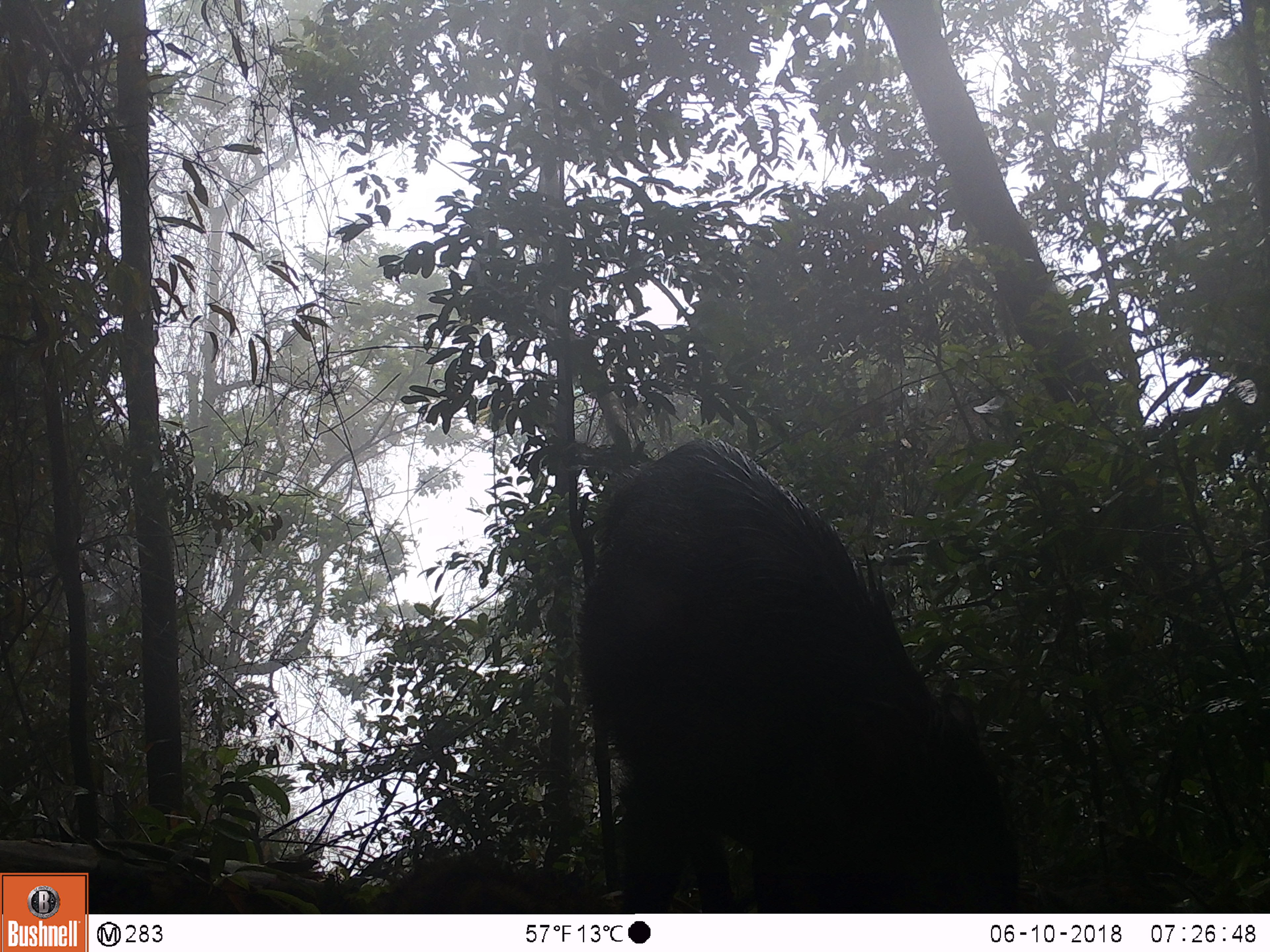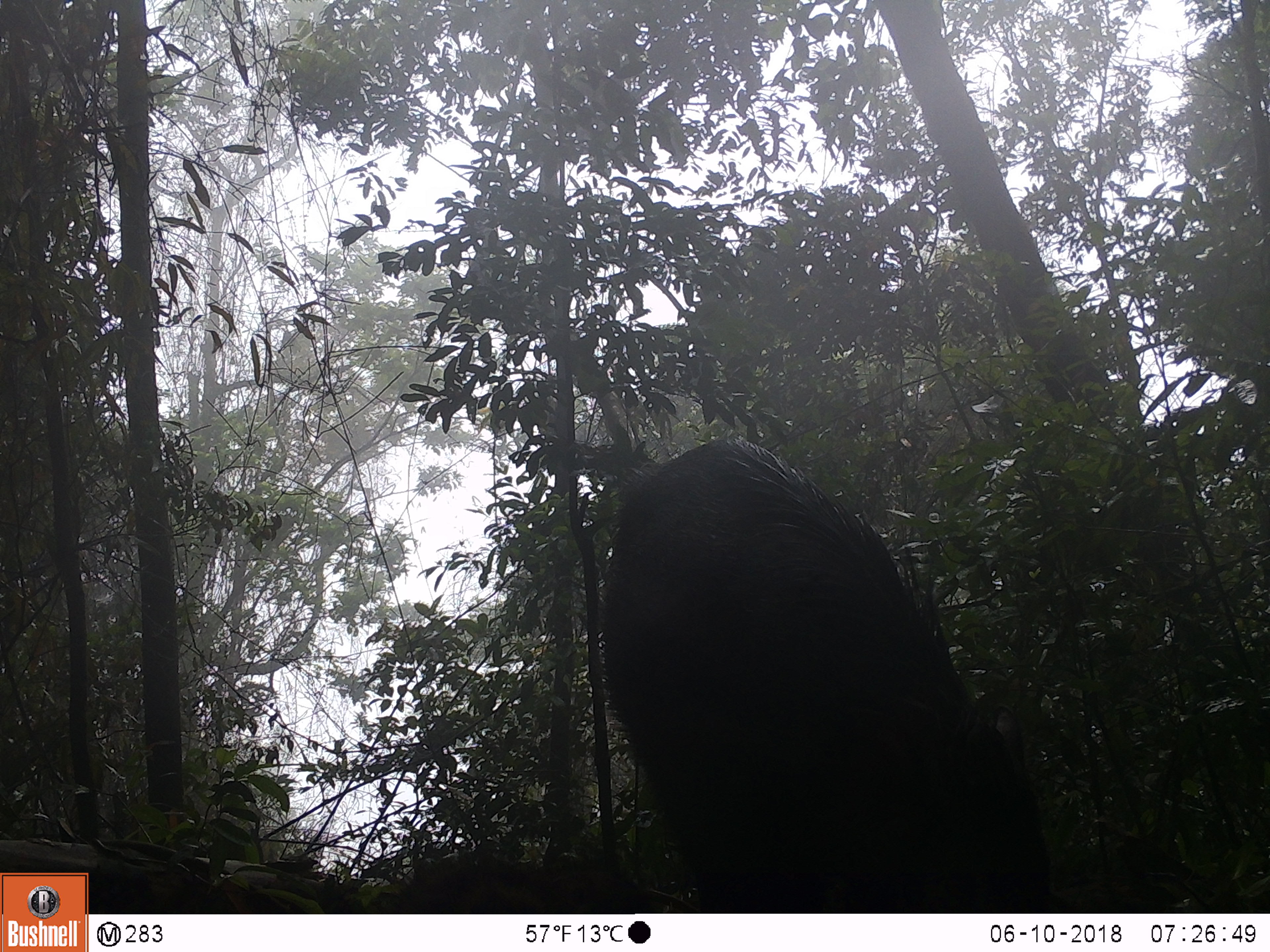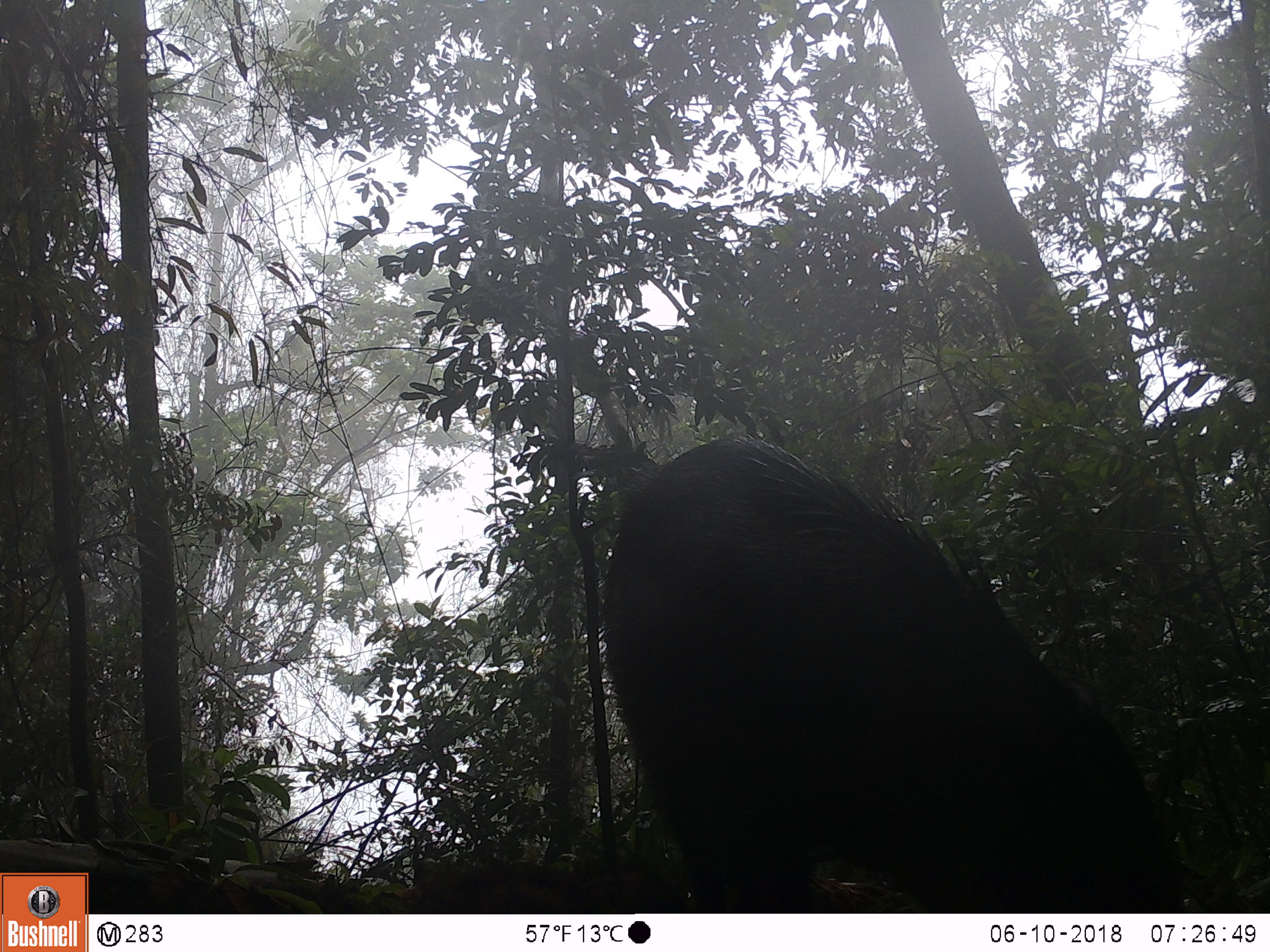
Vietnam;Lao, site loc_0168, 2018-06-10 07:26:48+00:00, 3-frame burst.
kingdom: Animalia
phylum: Chordata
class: Mammalia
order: Artiodactyla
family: Suidae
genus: Sus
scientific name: Sus scrofa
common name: eurasian wild pig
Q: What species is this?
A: Eurasian wild pig (Sus scrofa).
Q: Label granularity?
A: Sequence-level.